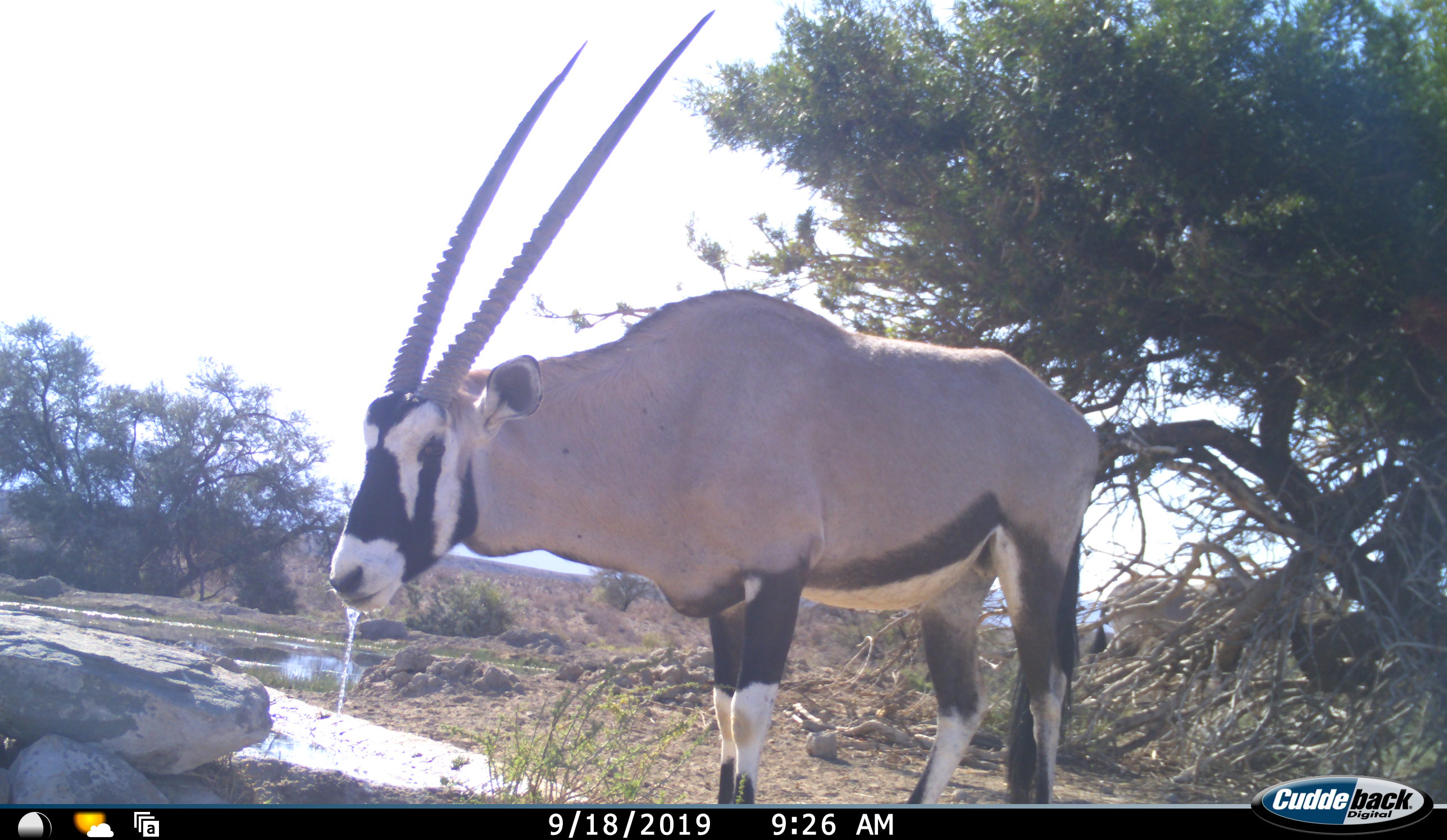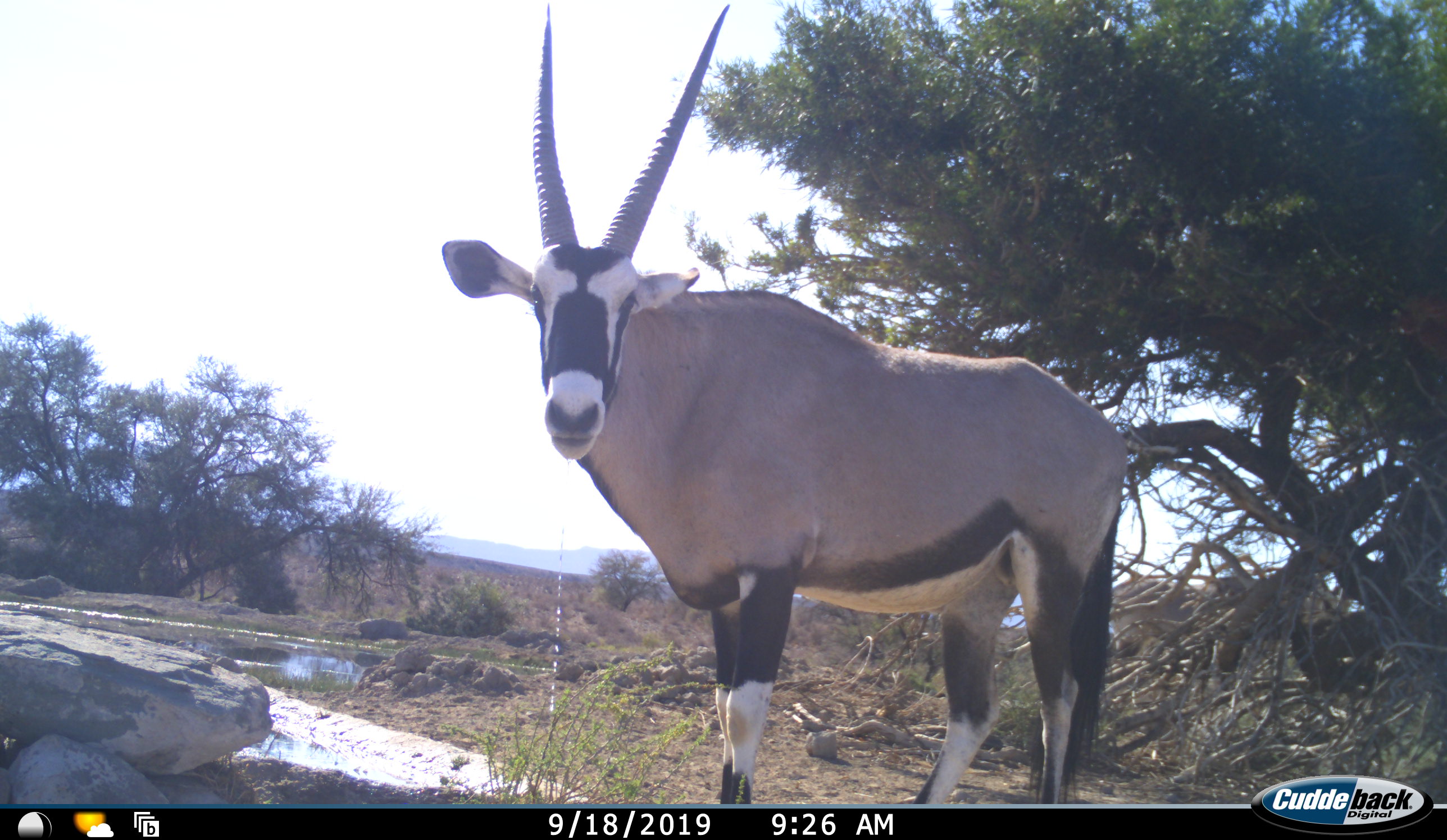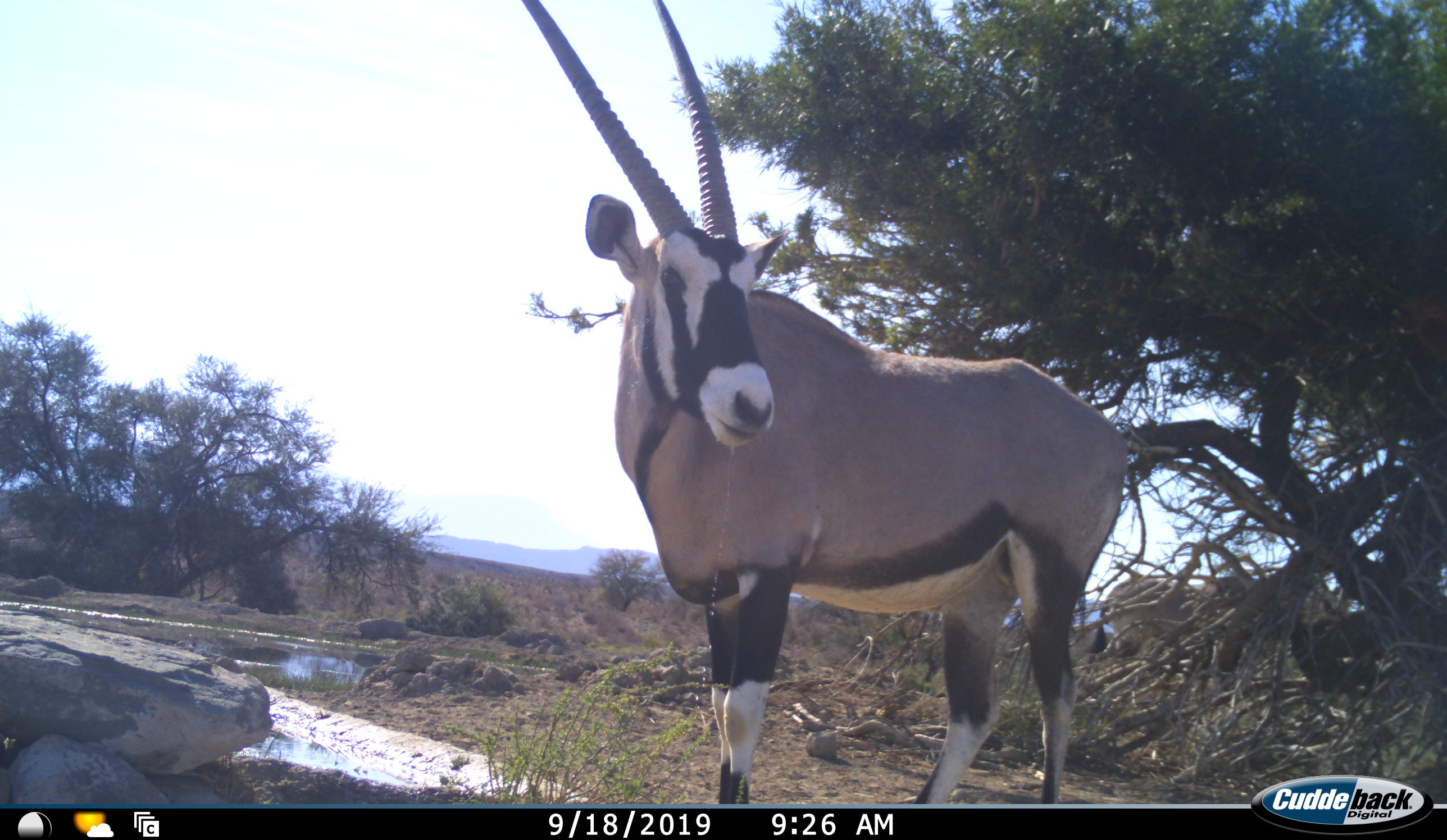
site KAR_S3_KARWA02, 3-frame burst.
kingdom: Animalia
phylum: Chordata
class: Mammalia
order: Artiodactyla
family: Bovidae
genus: Oryx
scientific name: Oryx gazella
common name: gemsbok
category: oryx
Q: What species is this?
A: Oryx (gemsbok) (Oryx gazella).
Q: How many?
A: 1.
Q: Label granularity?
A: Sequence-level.